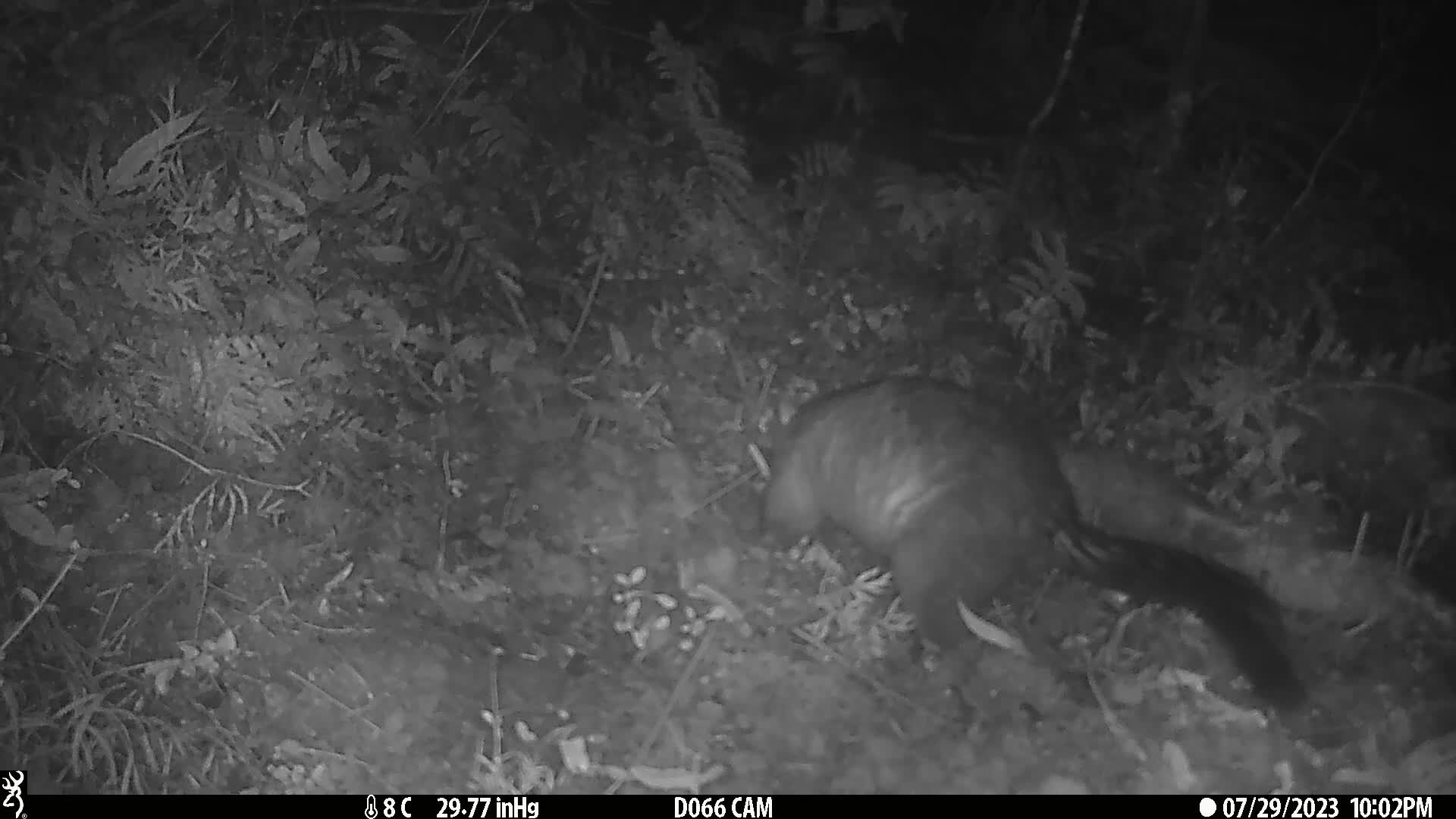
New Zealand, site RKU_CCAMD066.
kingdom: Animalia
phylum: Chordata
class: Mammalia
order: Diprotodontia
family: Phalangeridae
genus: Trichosurus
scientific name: Trichosurus vulpecula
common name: common brushtail possum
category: possum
Possum (common brushtail possum) (Trichosurus vulpecula).